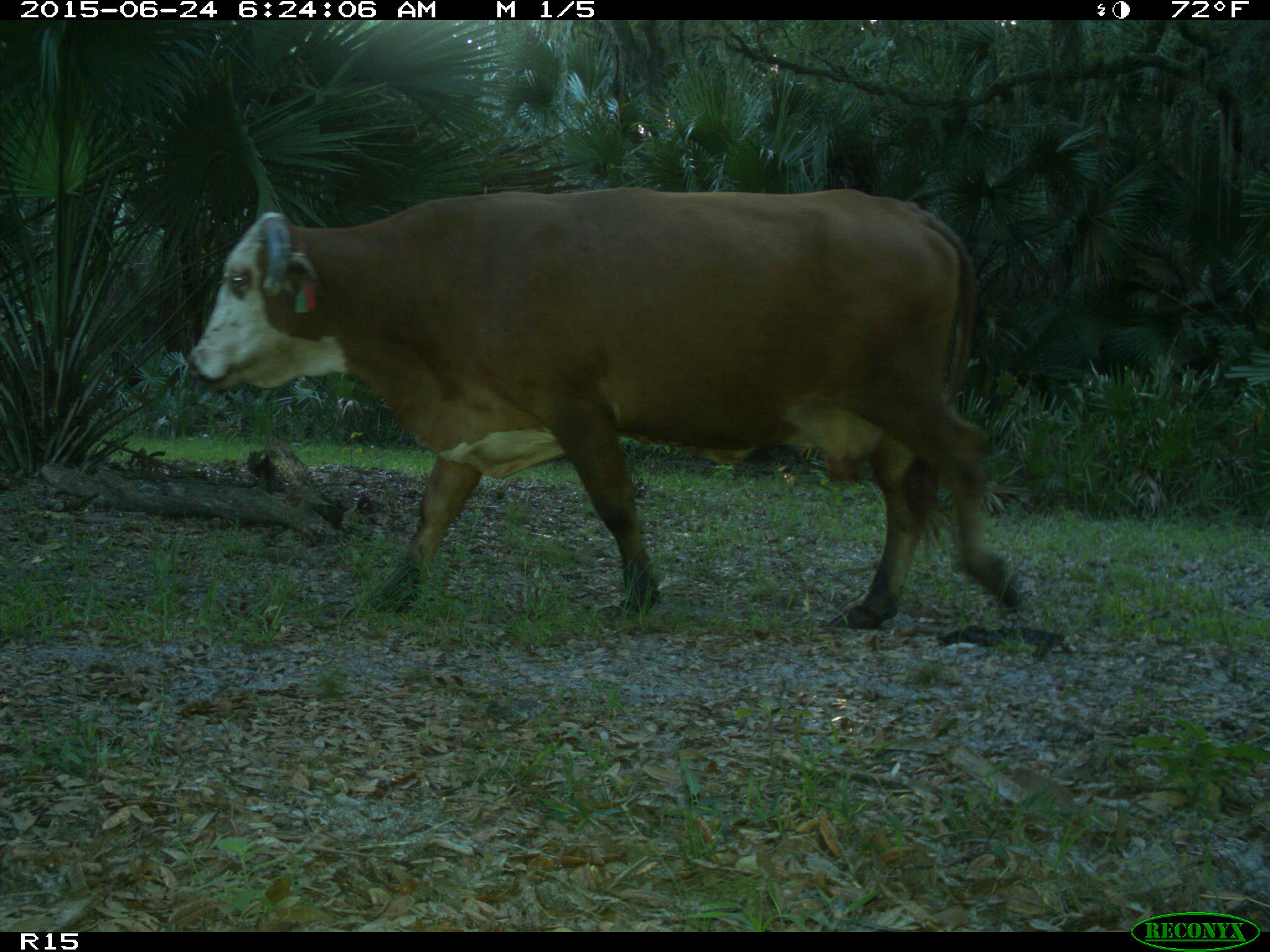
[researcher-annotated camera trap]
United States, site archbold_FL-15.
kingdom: Animalia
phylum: Chordata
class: Mammalia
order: Artiodactyla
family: Bovidae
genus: Bos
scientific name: Bos taurus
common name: domestic cow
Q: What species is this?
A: Bos taurus (domestic cow).